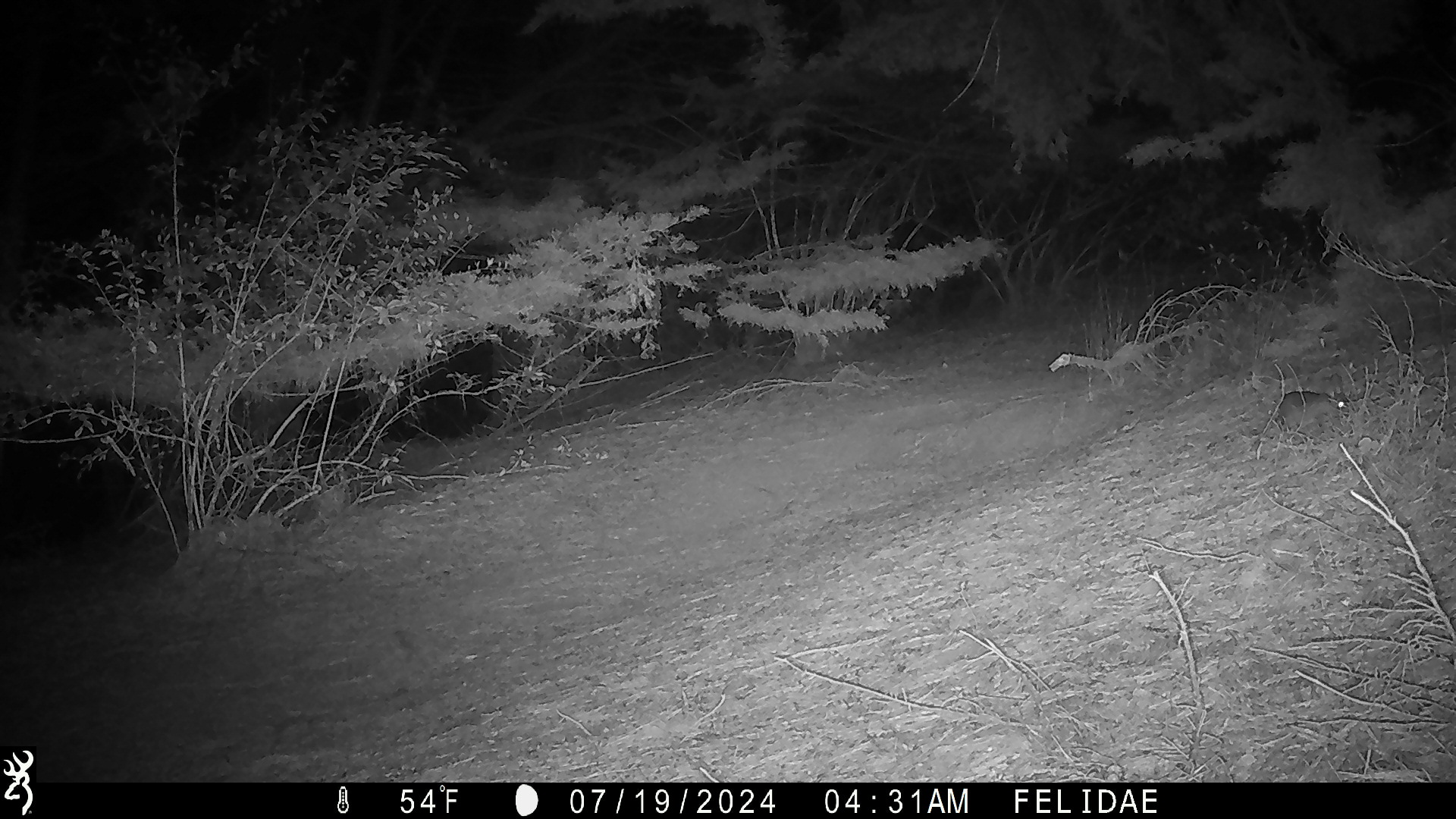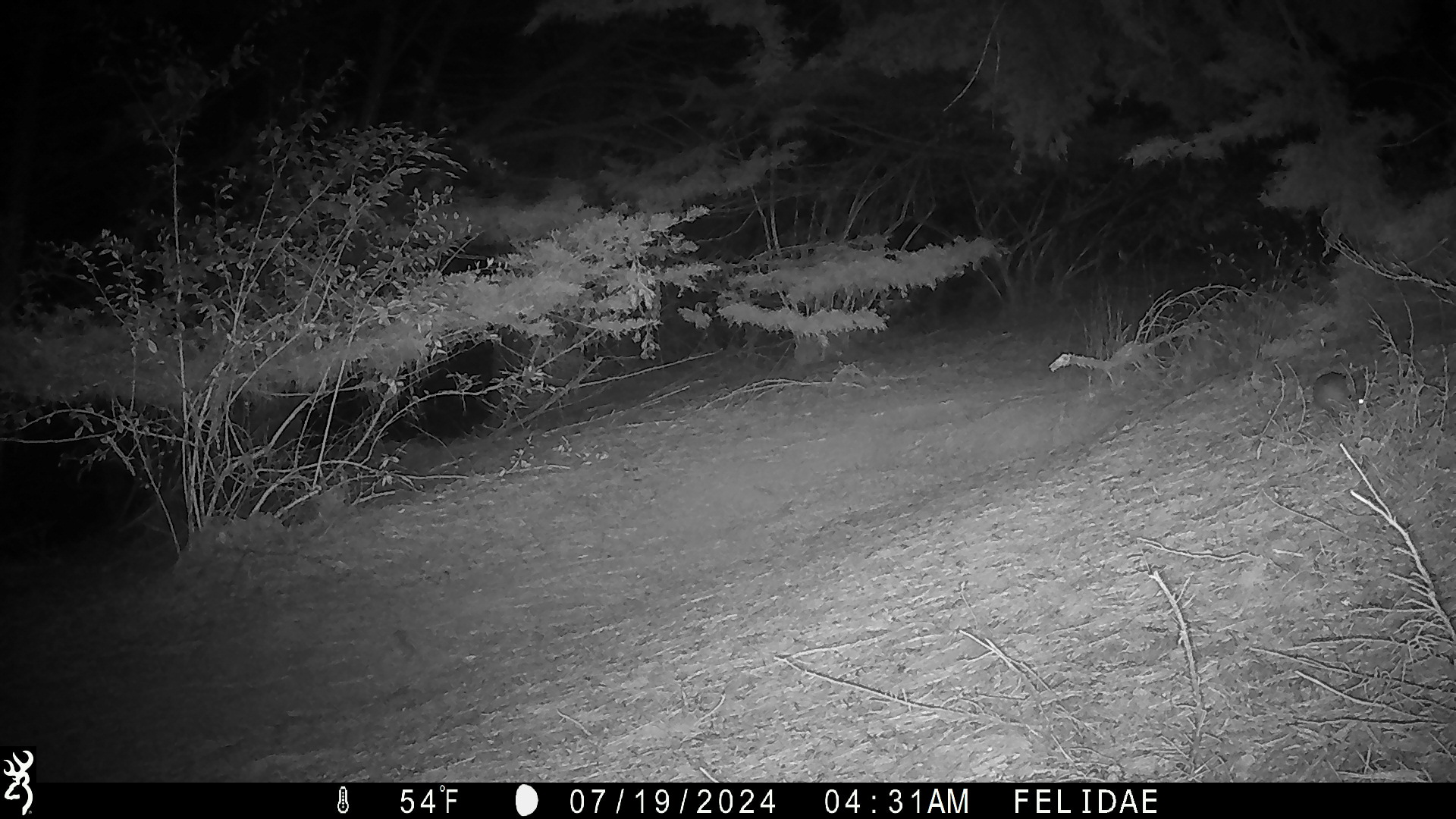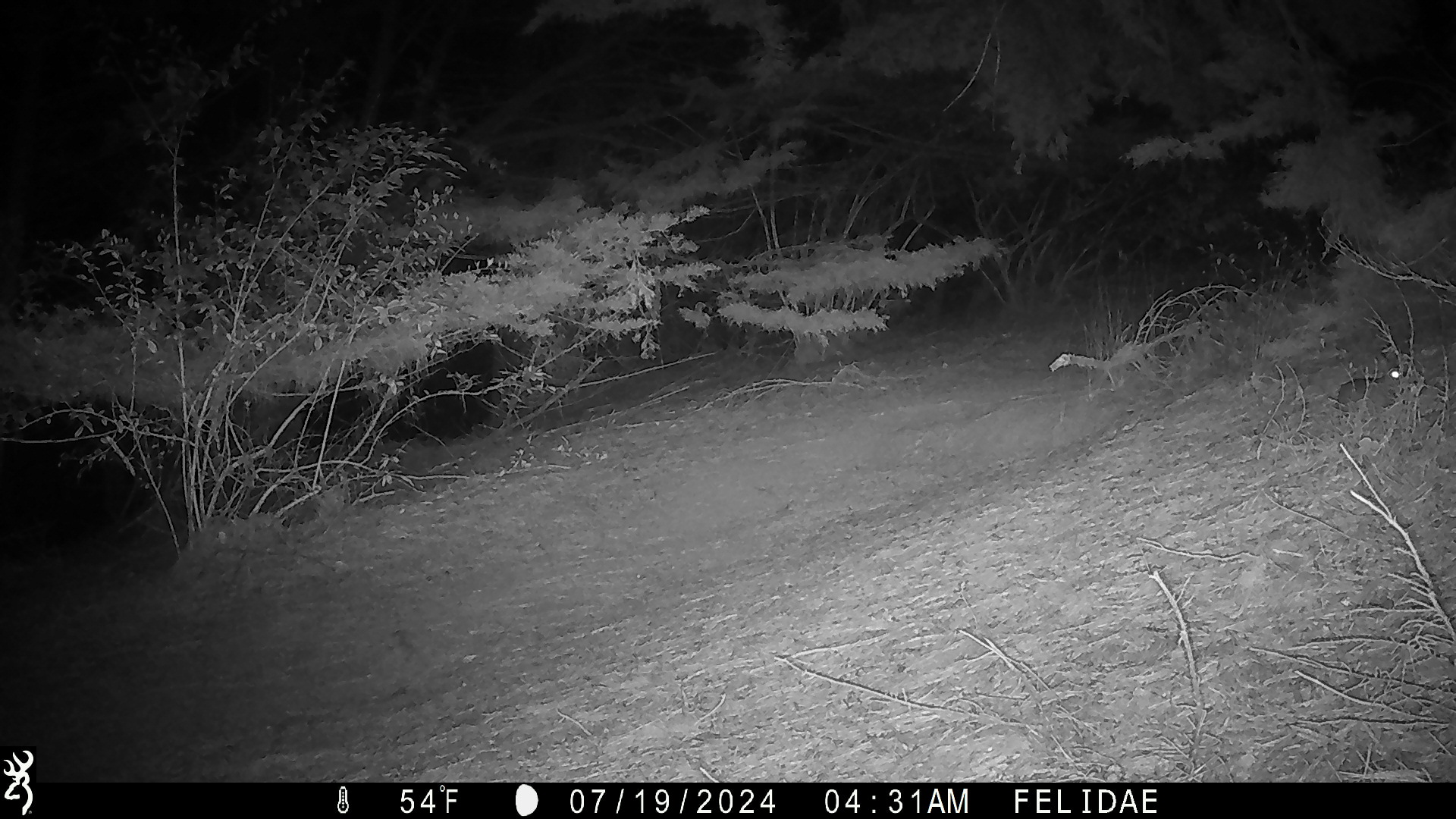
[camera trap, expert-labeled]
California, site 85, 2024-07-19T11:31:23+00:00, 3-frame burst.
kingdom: Animalia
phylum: Chordata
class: Mammalia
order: Lagomorpha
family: Leporidae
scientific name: Leporidae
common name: rabbit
Rabbit (Leporidae).